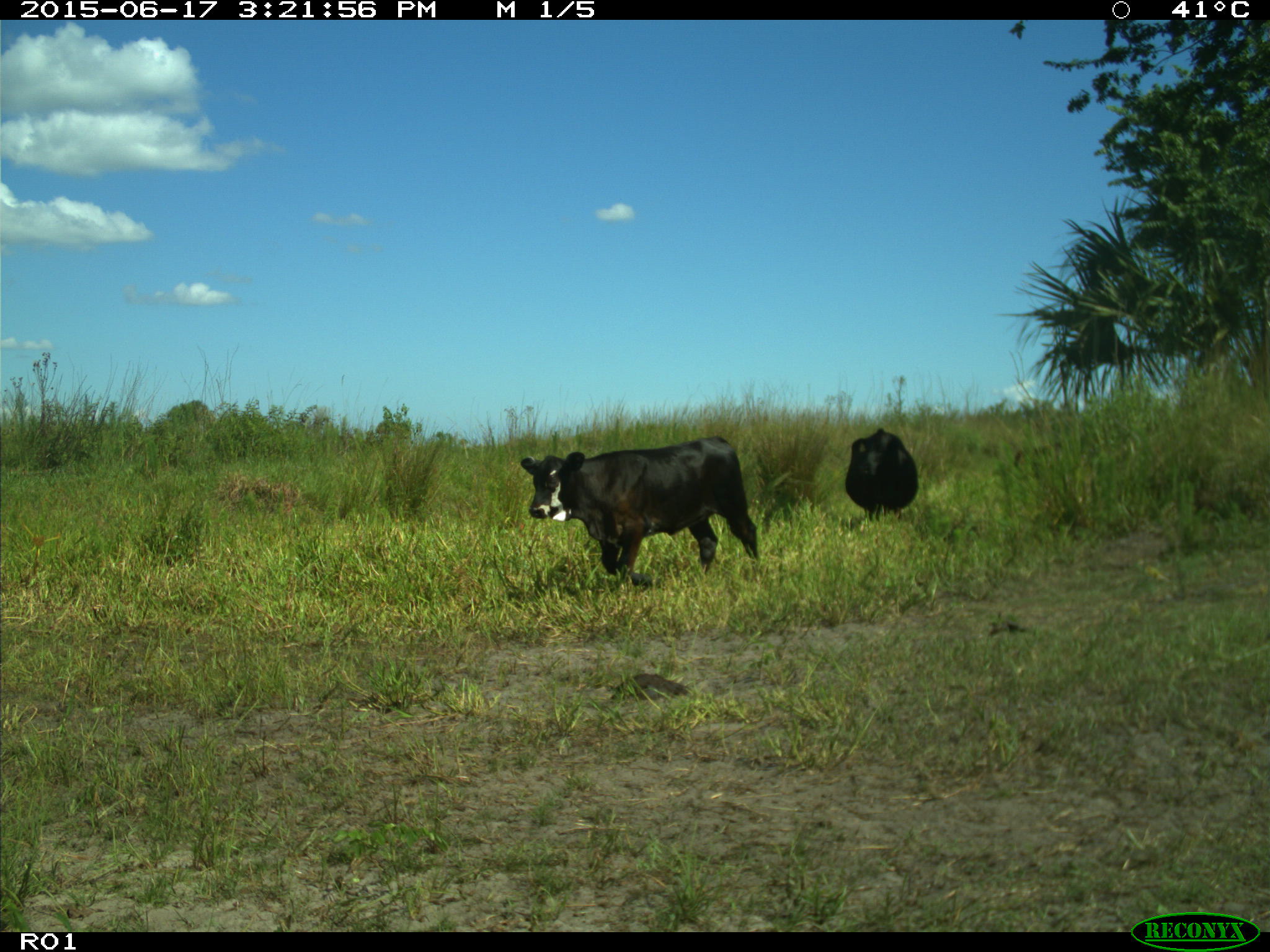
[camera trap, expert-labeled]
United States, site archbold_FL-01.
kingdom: Animalia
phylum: Chordata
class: Mammalia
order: Artiodactyla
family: Bovidae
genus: Bos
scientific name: Bos taurus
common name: domestic cow